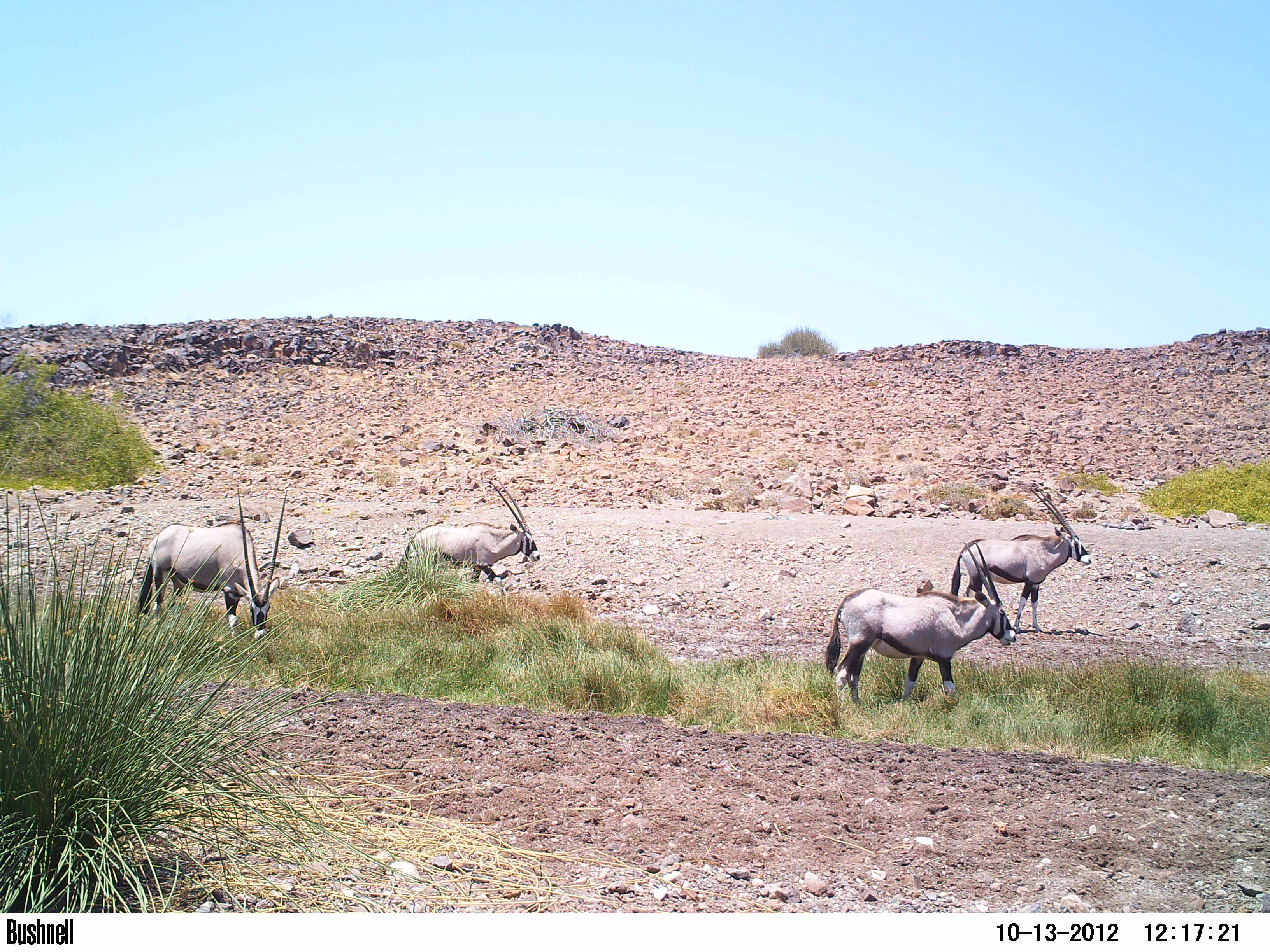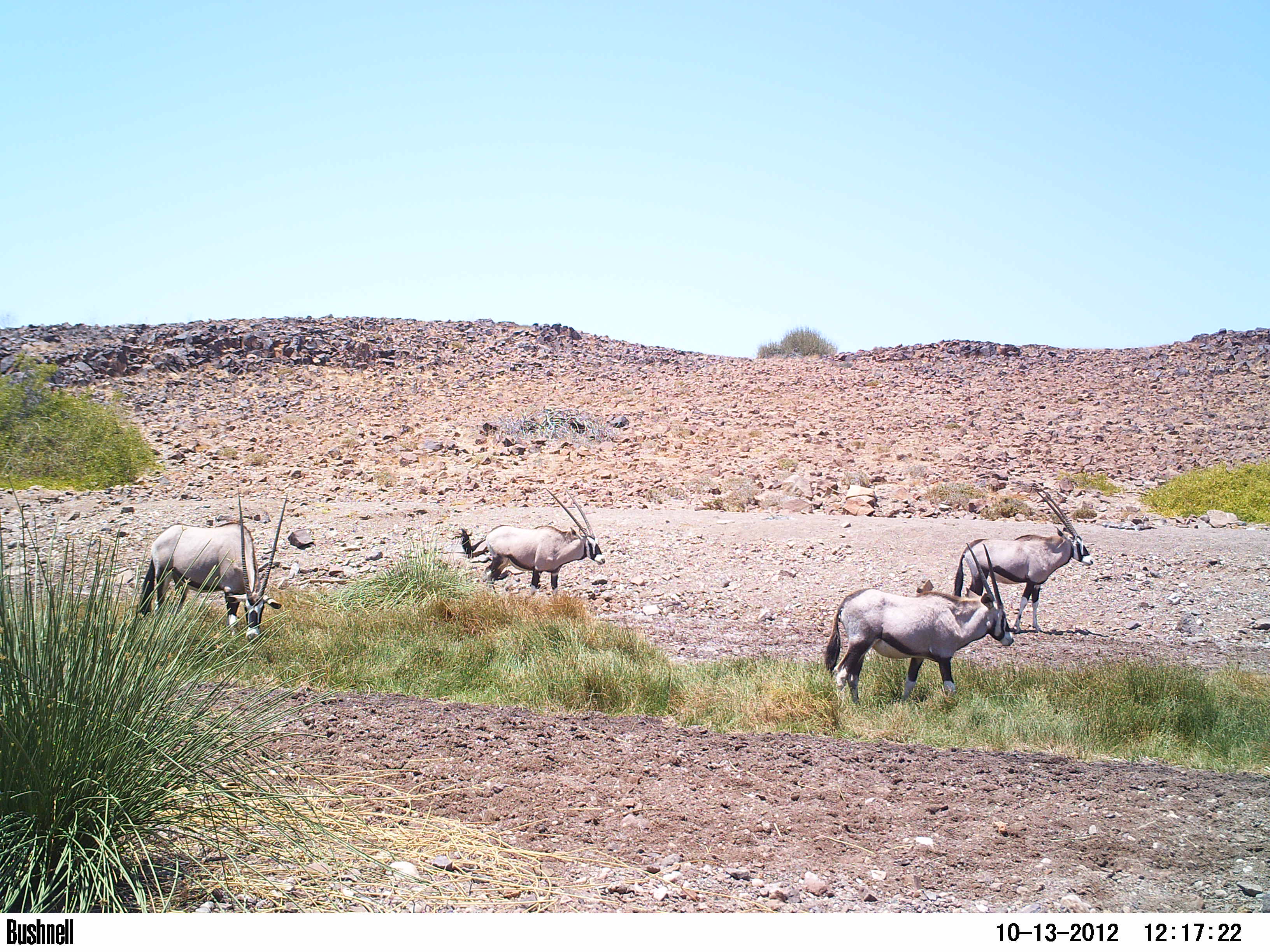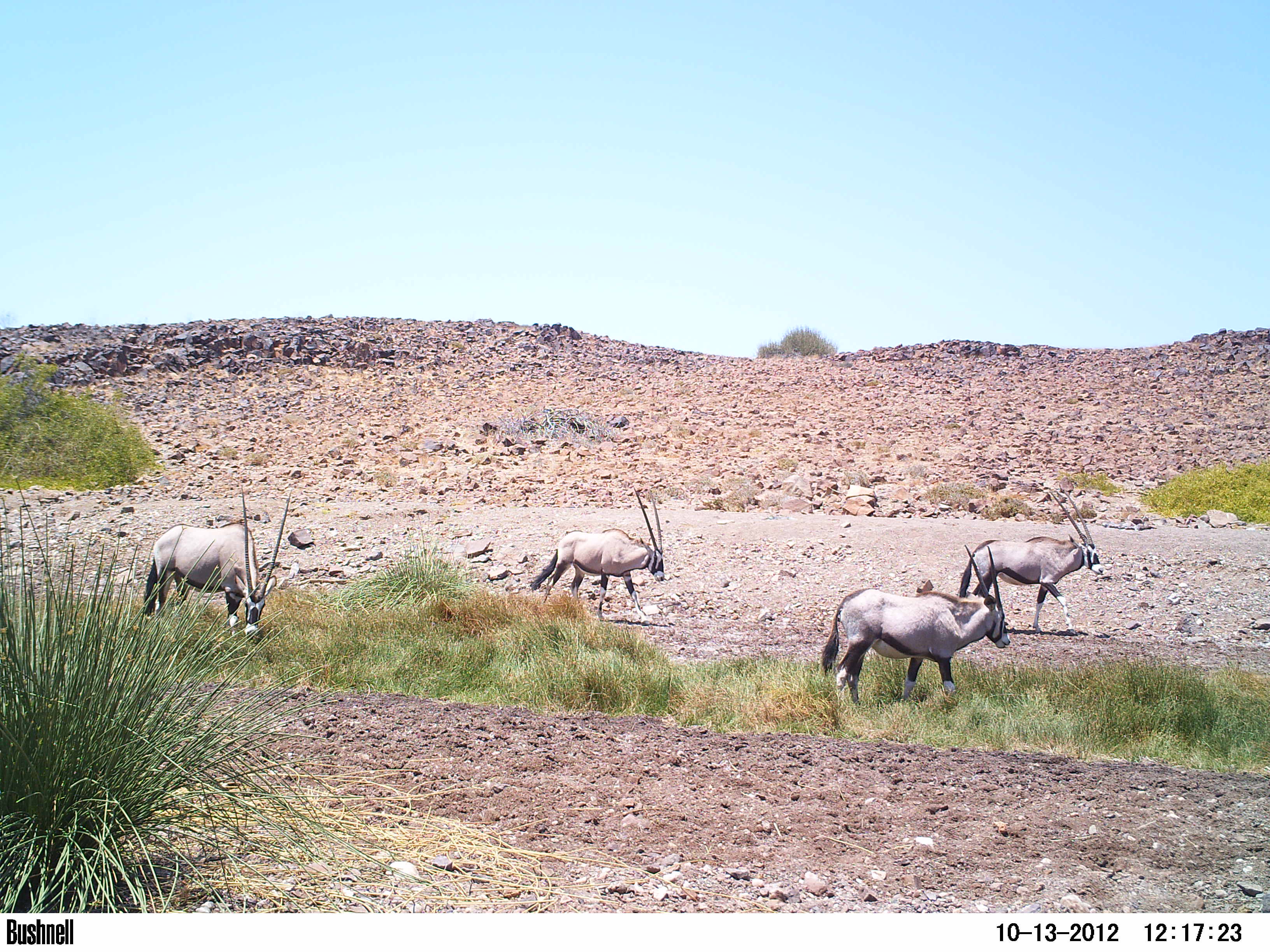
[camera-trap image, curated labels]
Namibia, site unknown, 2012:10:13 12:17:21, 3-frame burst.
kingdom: Animalia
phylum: Chordata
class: Mammalia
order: Artiodactyla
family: Bovidae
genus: Oryx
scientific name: Oryx gazella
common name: gemsbok